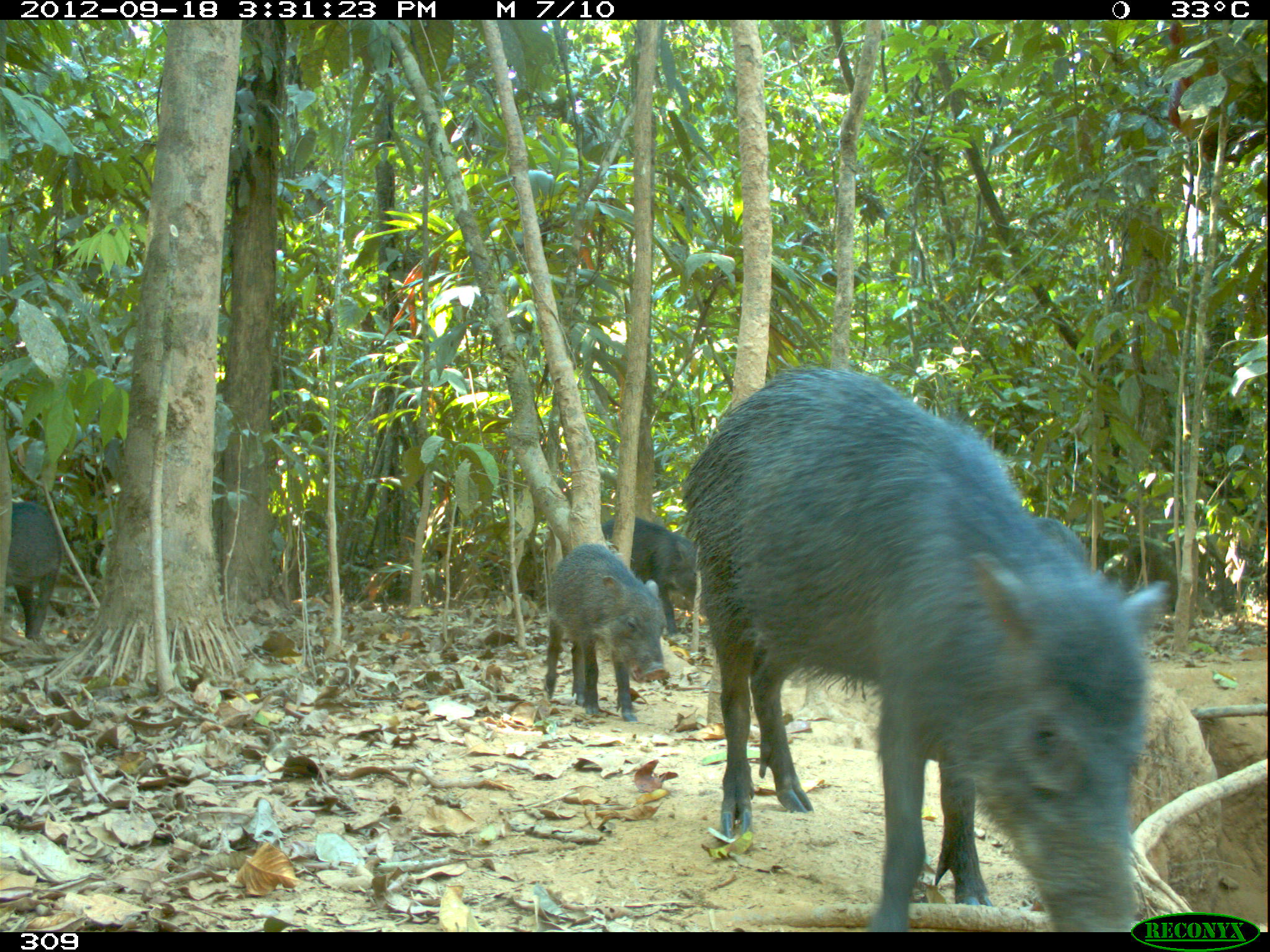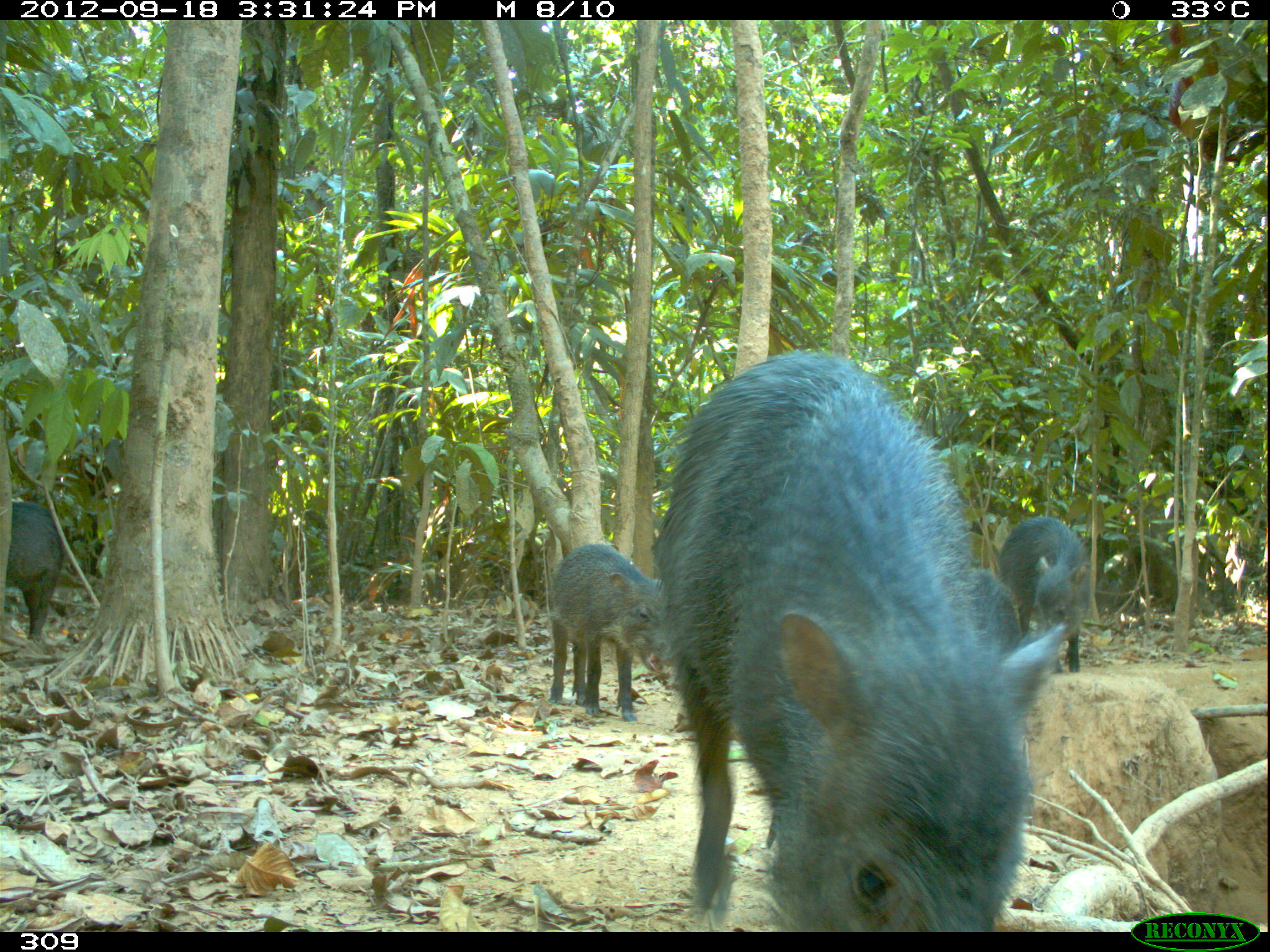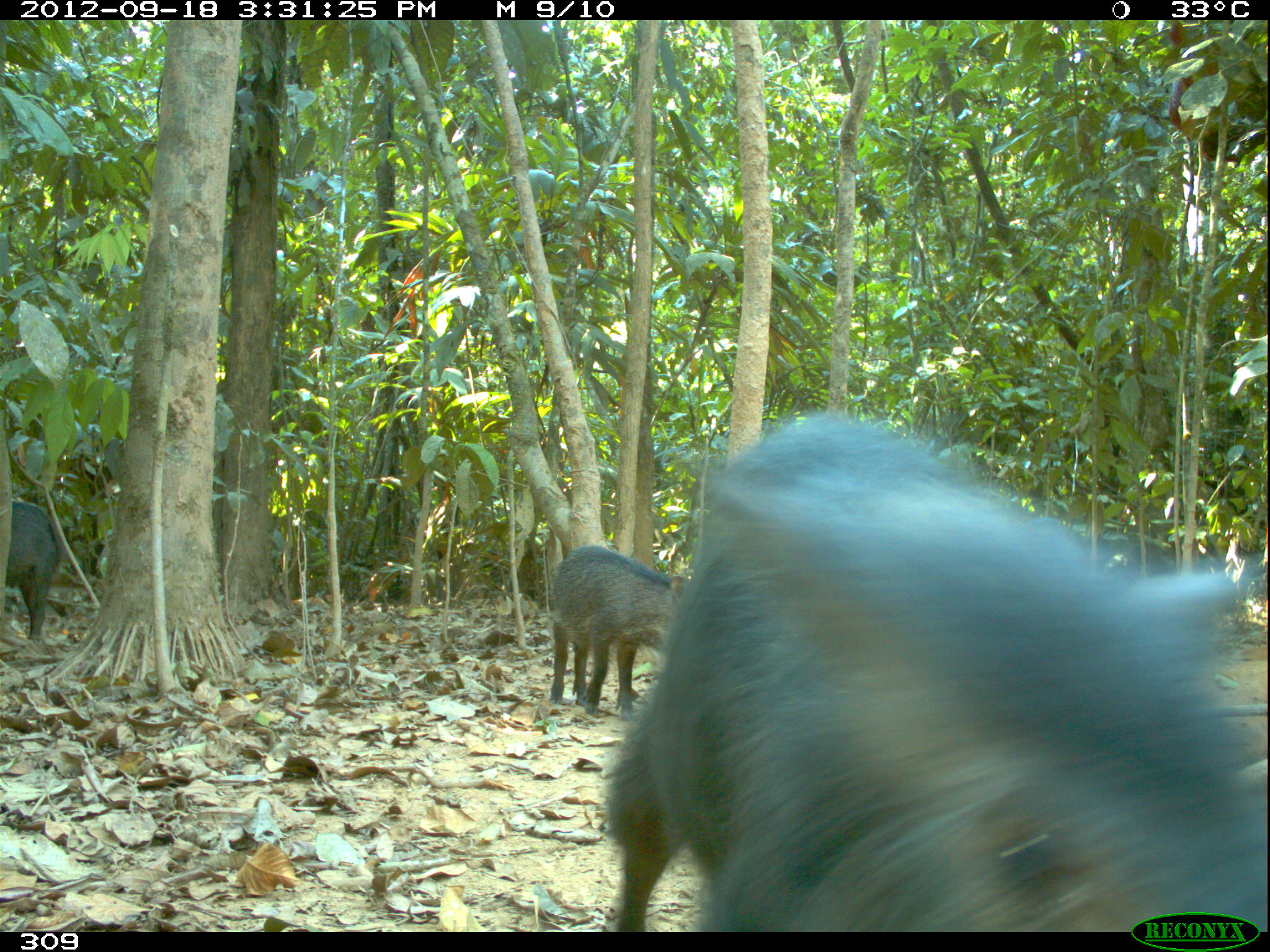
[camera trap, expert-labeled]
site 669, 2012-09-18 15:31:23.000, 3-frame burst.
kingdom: Animalia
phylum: Chordata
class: Mammalia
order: Artiodactyla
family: Tayassuidae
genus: Tayassu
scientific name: Tayassu pecari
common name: white-lipped peccary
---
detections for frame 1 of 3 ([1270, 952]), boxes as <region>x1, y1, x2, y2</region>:
tayassu pecari: <region>676, 359, 1171, 930</region>; <region>542, 541, 670, 722</region>; <region>601, 513, 708, 637</region>; <region>8, 500, 63, 639</region>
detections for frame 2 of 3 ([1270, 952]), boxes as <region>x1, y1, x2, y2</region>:
tayassu pecari: <region>652, 346, 1066, 931</region>; <region>546, 542, 673, 722</region>; <region>997, 514, 1092, 673</region>; <region>5, 501, 66, 640</region>; <region>968, 564, 1028, 670</region>